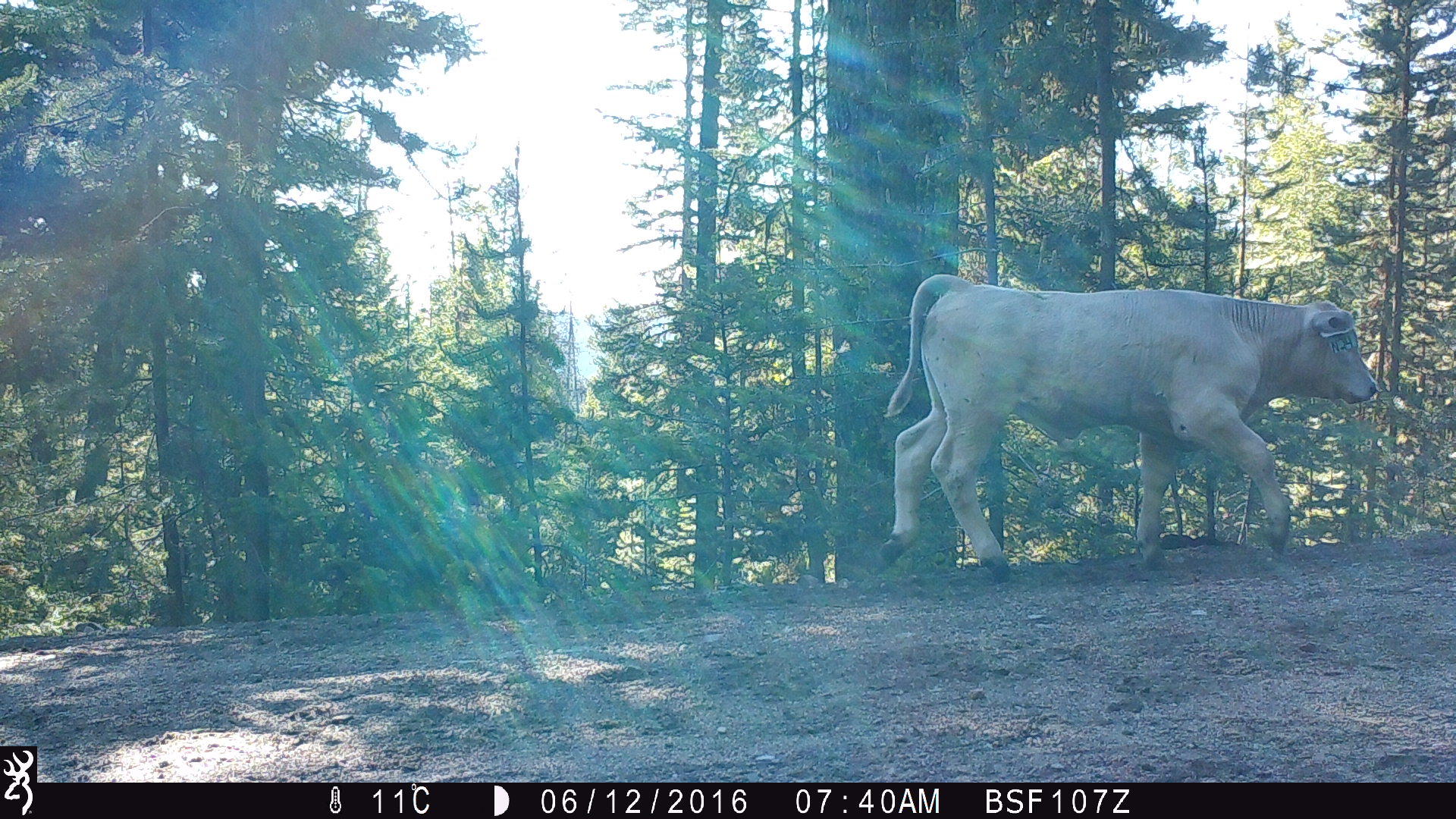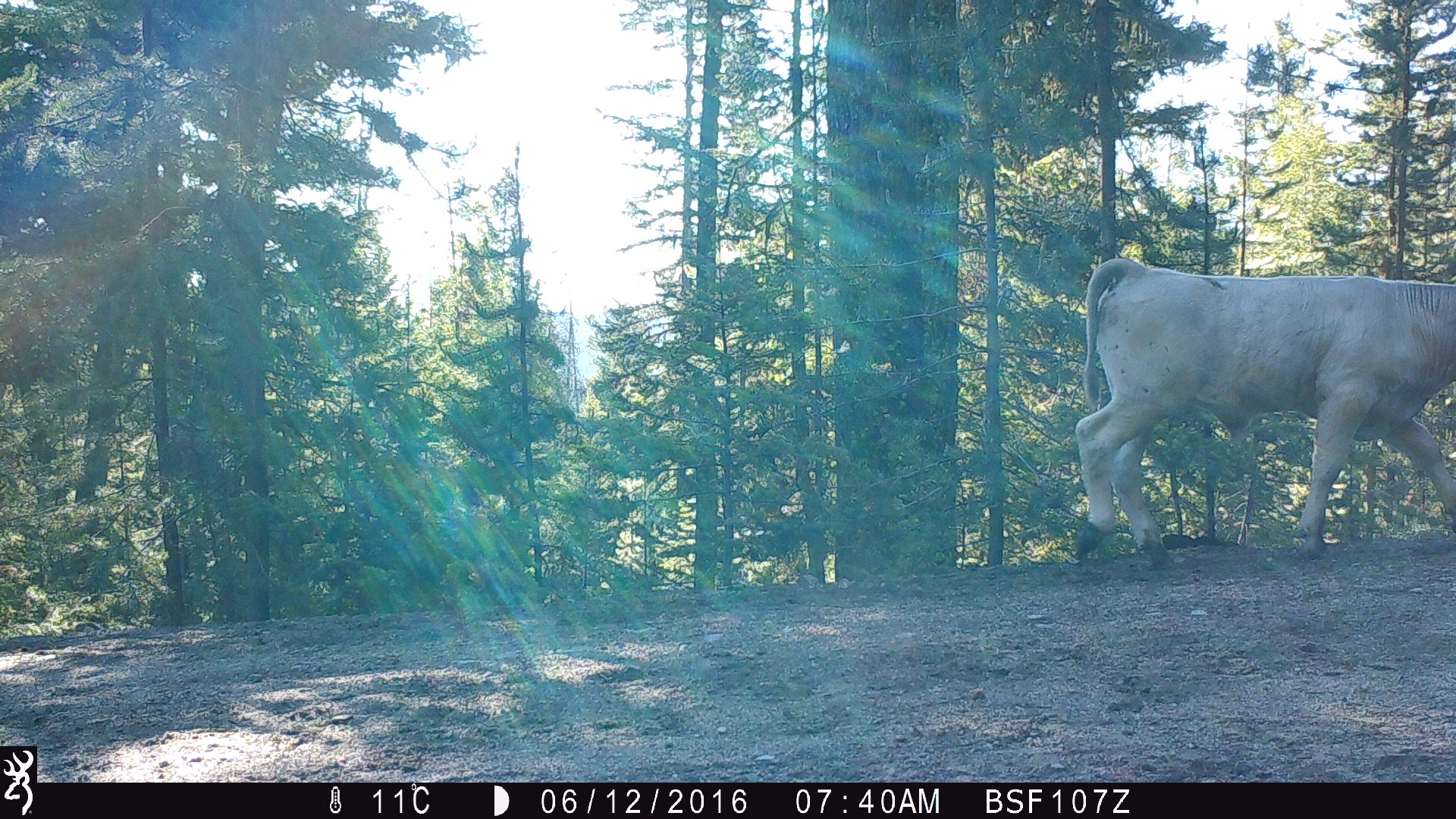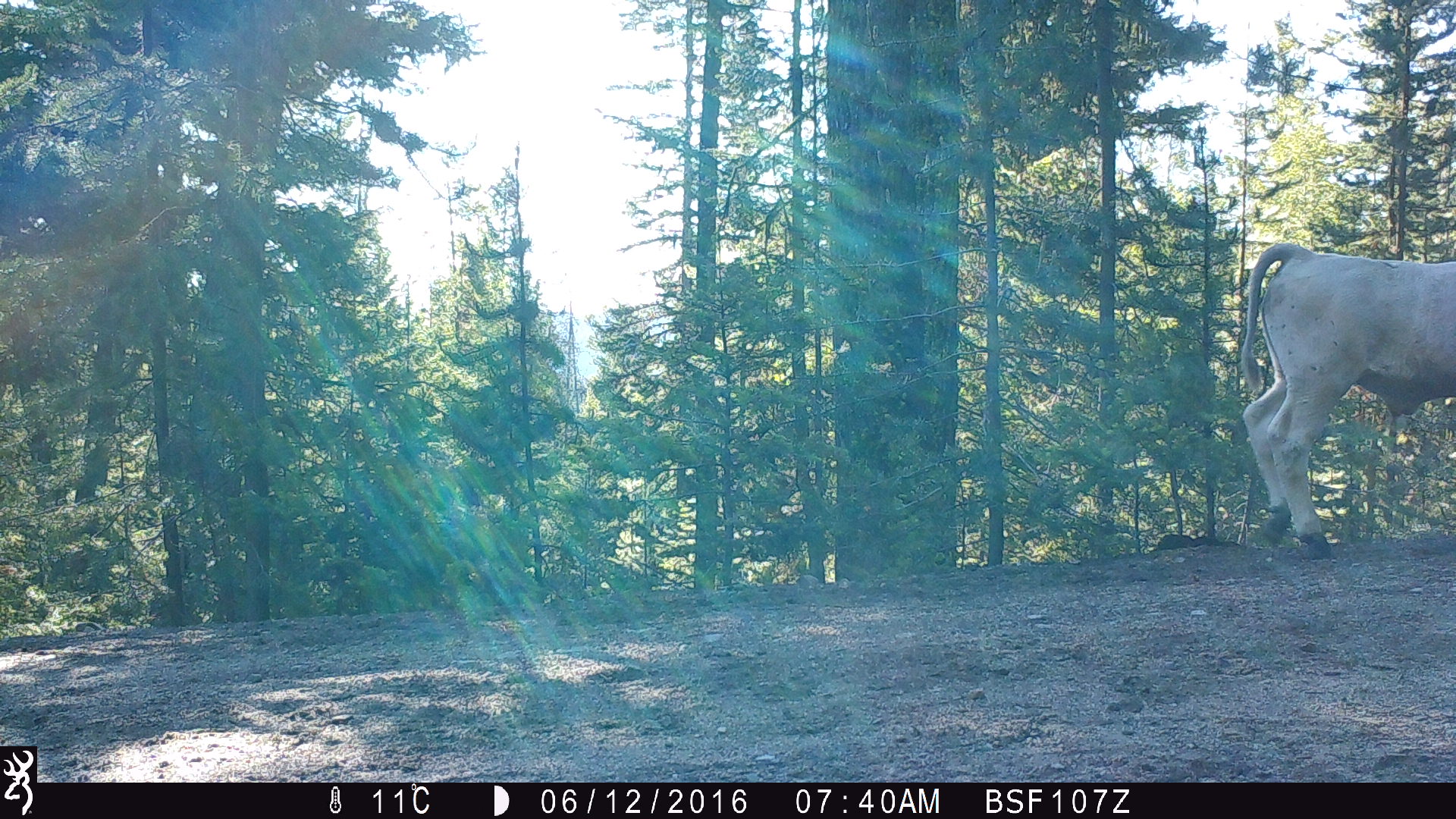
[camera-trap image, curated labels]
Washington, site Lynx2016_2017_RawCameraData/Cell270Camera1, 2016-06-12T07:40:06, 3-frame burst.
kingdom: Animalia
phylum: Chordata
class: Mammalia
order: Artiodactyla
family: Bovidae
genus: Bos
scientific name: Bos taurus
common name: domestic cattle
Domestic cattle (Bos taurus). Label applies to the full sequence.